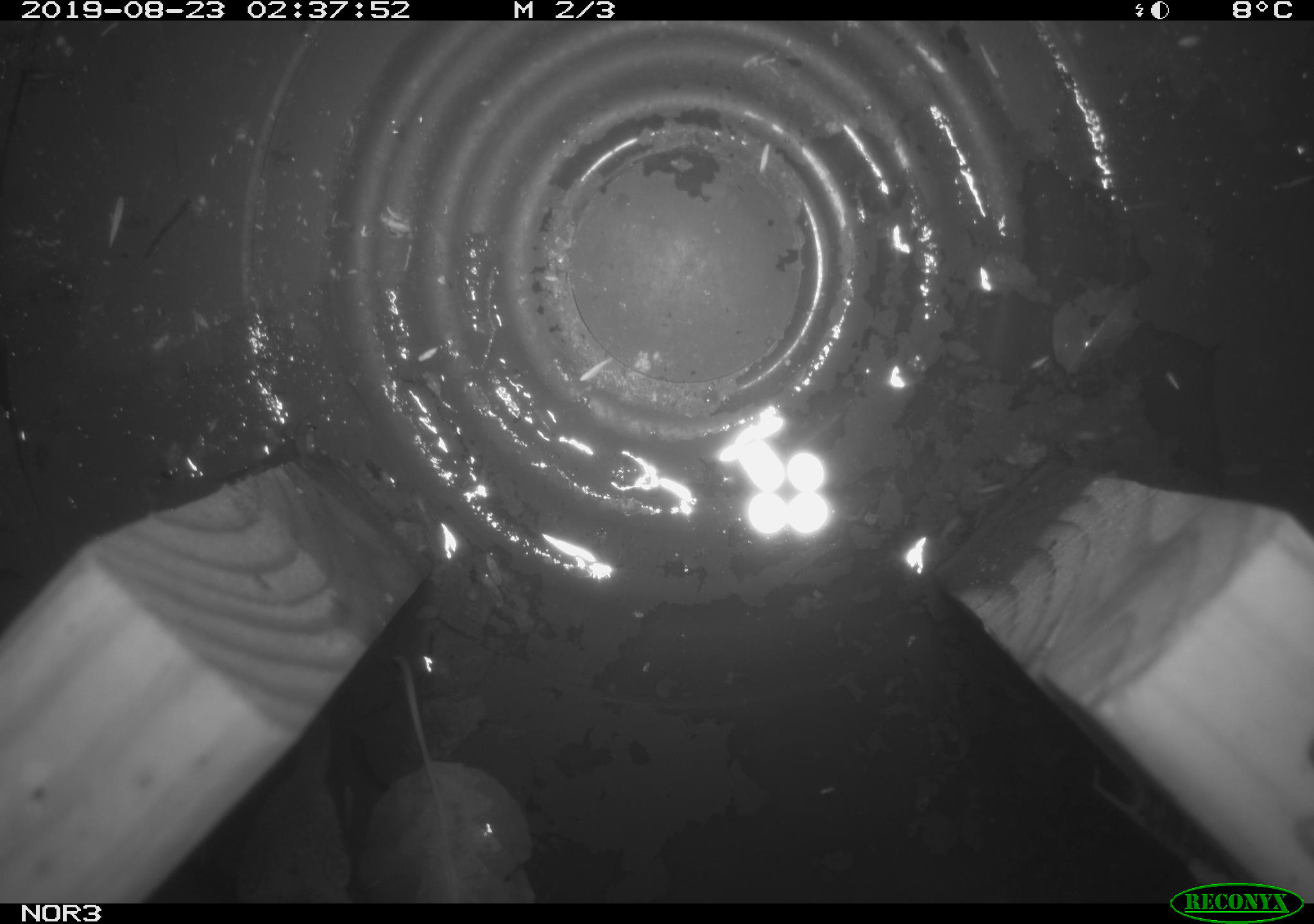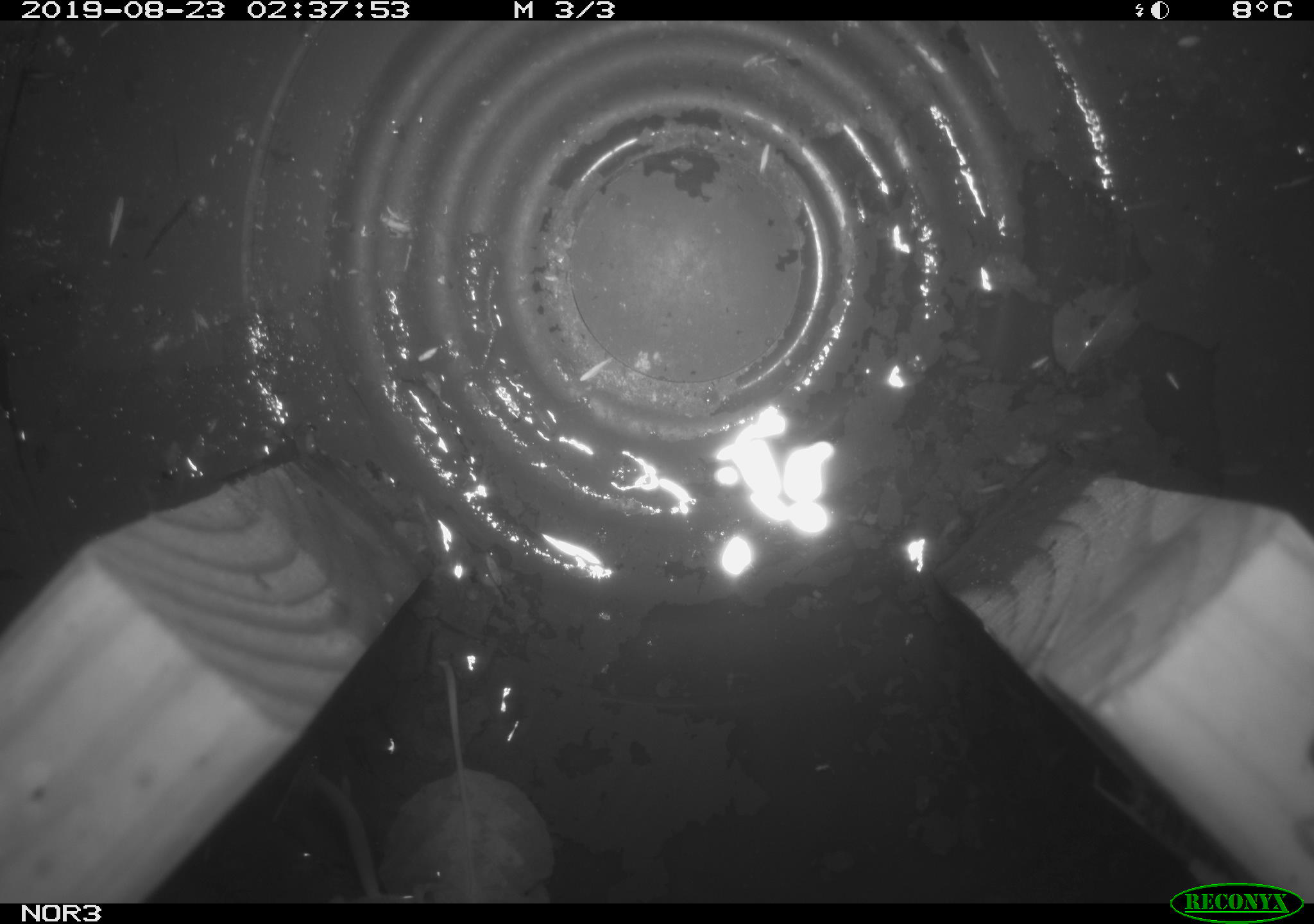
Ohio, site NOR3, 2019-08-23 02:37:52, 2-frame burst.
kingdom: Animalia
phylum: Chordata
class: Mammalia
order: Eulipotyphla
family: Soricidae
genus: Sorex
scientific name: Sorex cinereus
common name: masked shrew